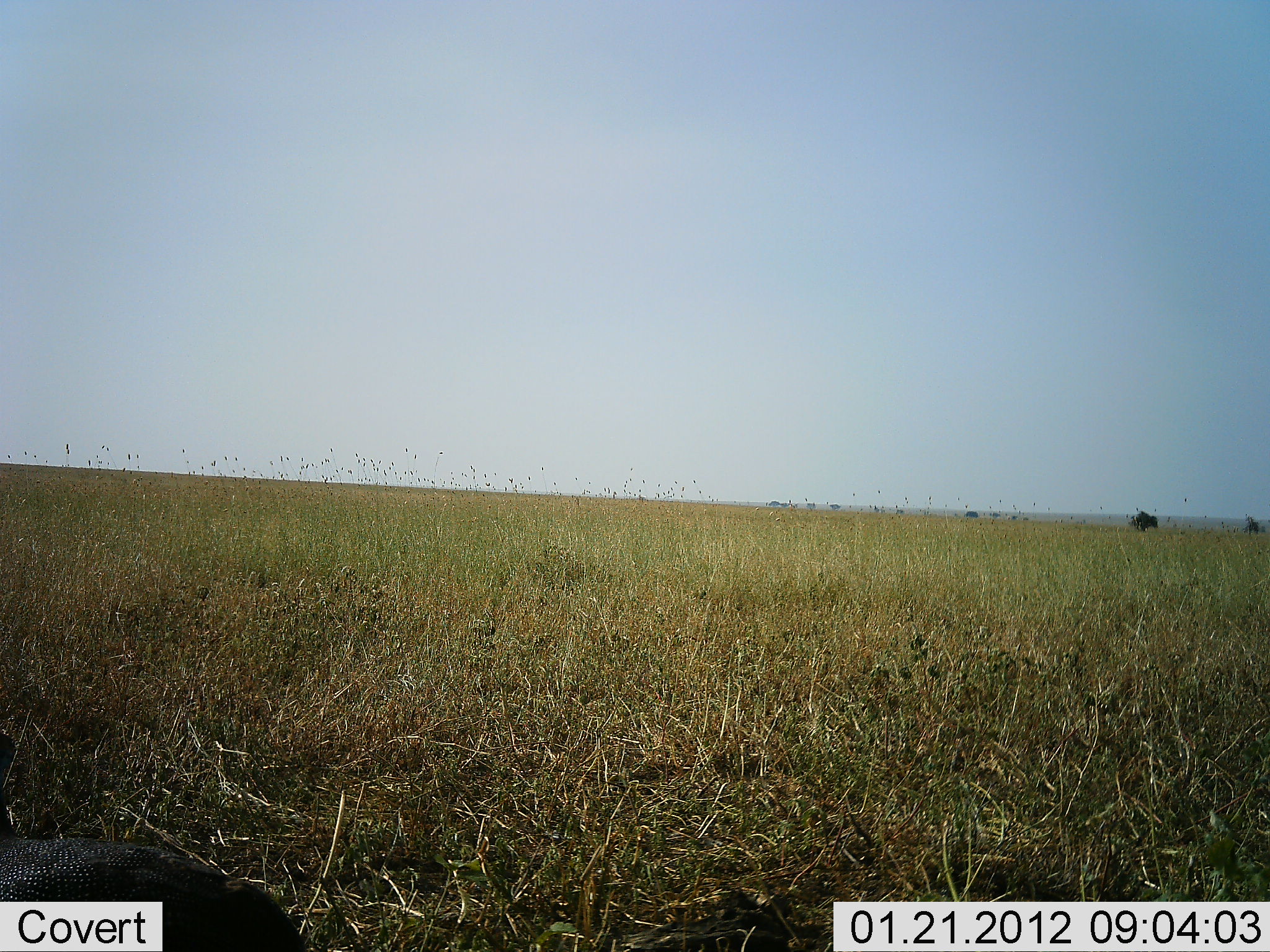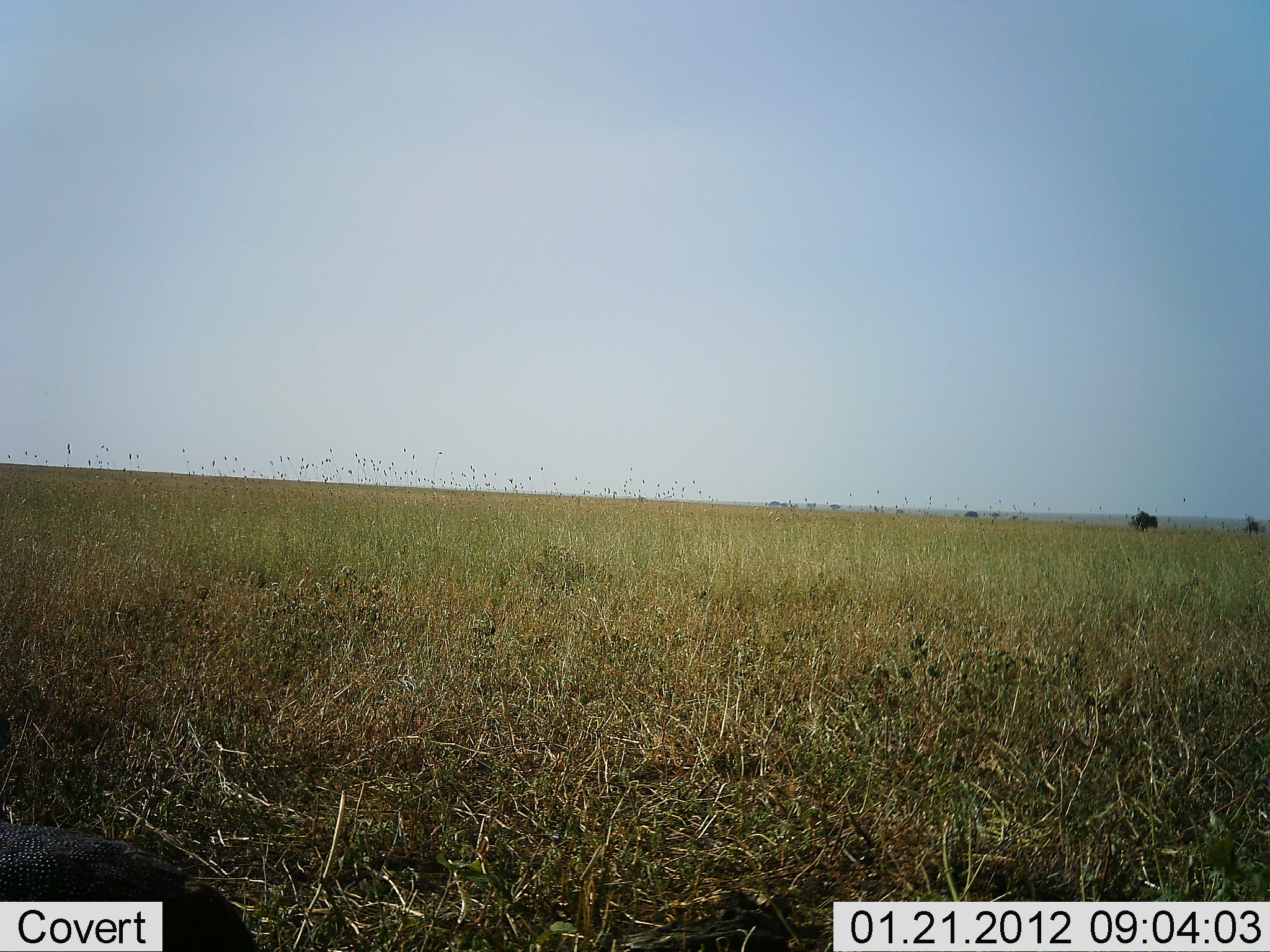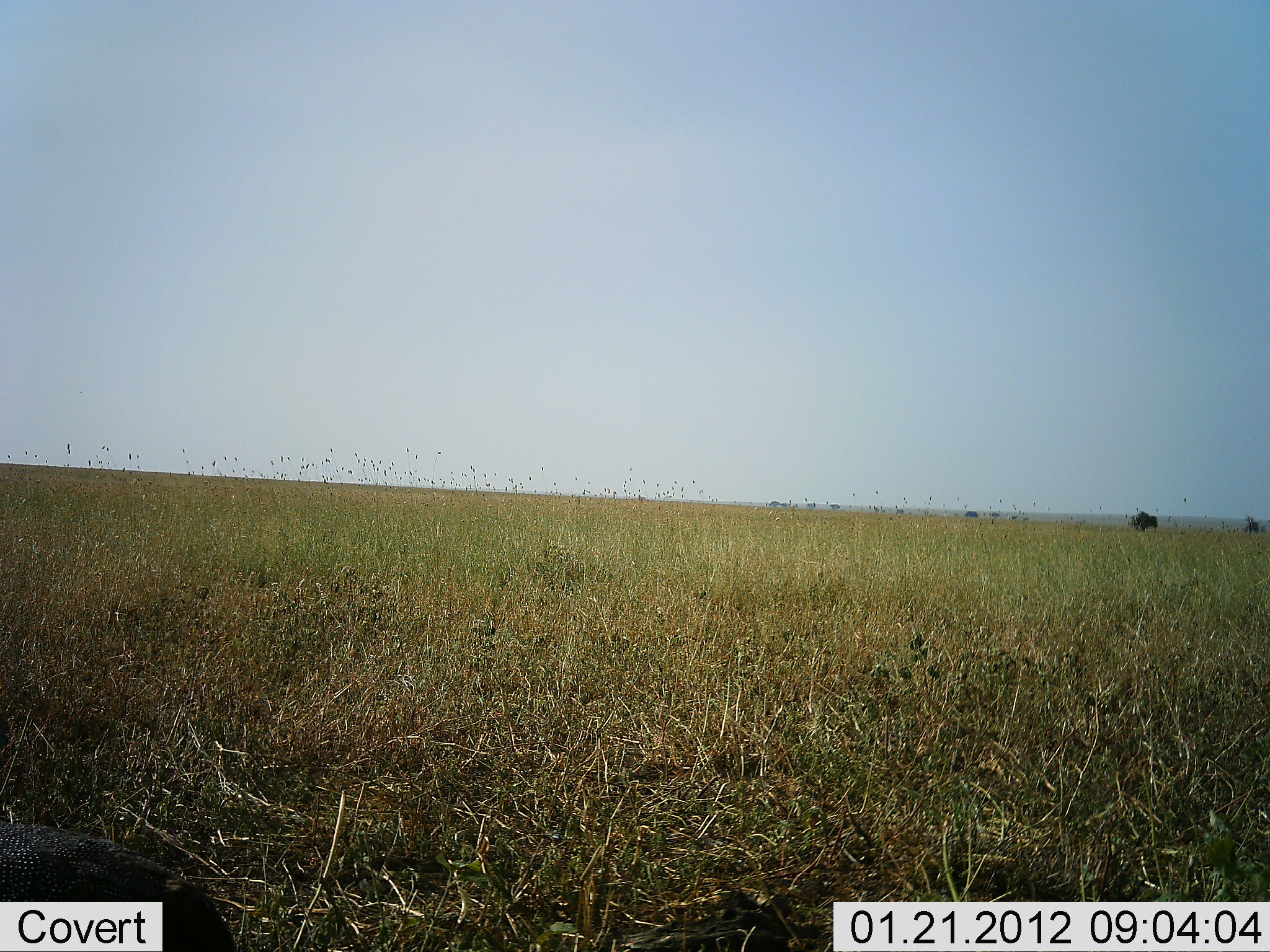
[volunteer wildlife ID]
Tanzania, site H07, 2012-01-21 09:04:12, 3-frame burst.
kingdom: Animalia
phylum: Chordata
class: Aves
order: Galliformes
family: Numididae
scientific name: Numididae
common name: guinea fowl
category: guineafowl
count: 1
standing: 28%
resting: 0%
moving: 67%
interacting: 0%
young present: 0%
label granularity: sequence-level